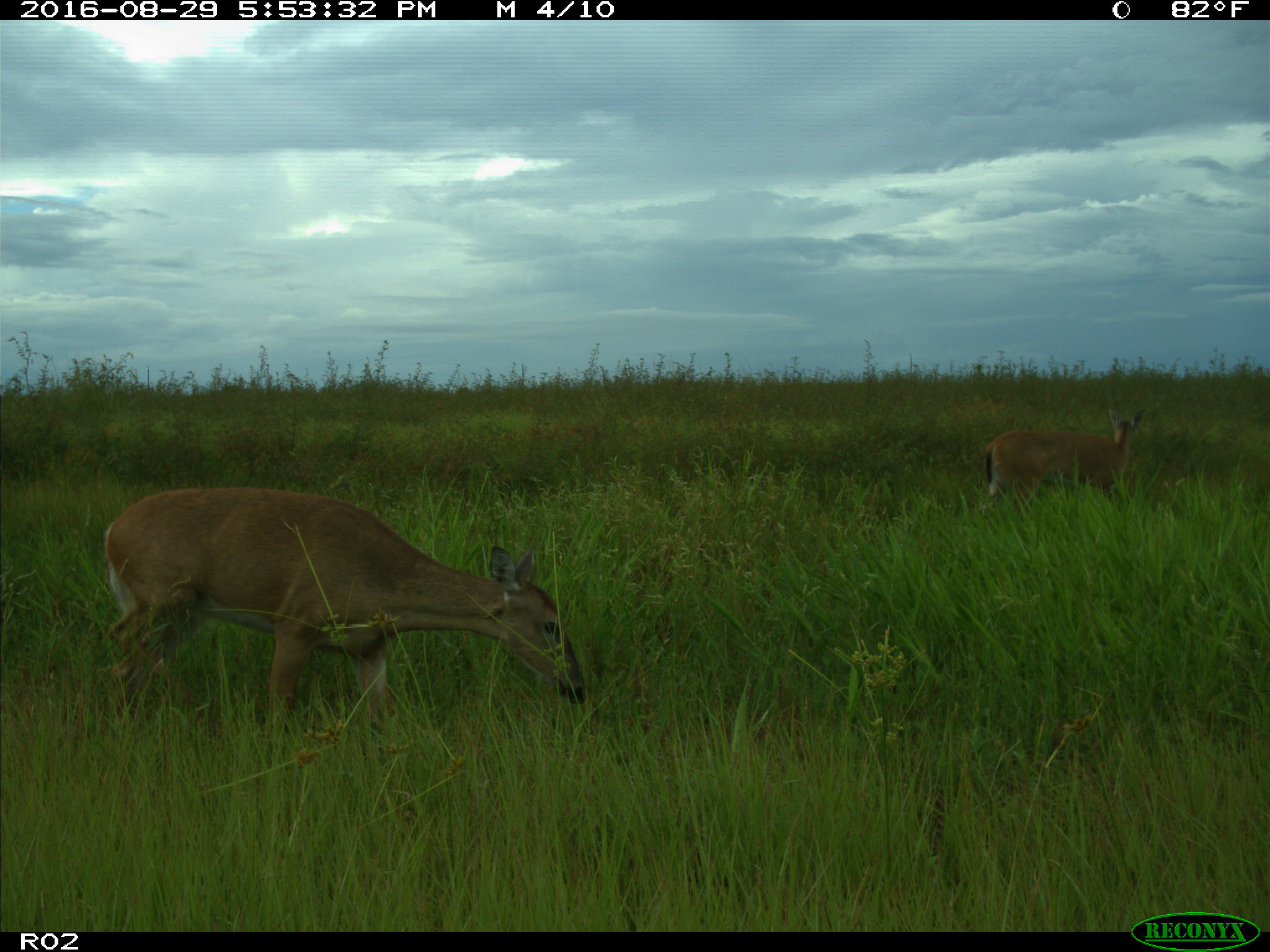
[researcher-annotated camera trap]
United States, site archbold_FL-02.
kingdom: Animalia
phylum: Chordata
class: Mammalia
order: Artiodactyla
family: Cervidae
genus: Odocoileus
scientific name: Odocoileus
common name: deer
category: unidentified deer